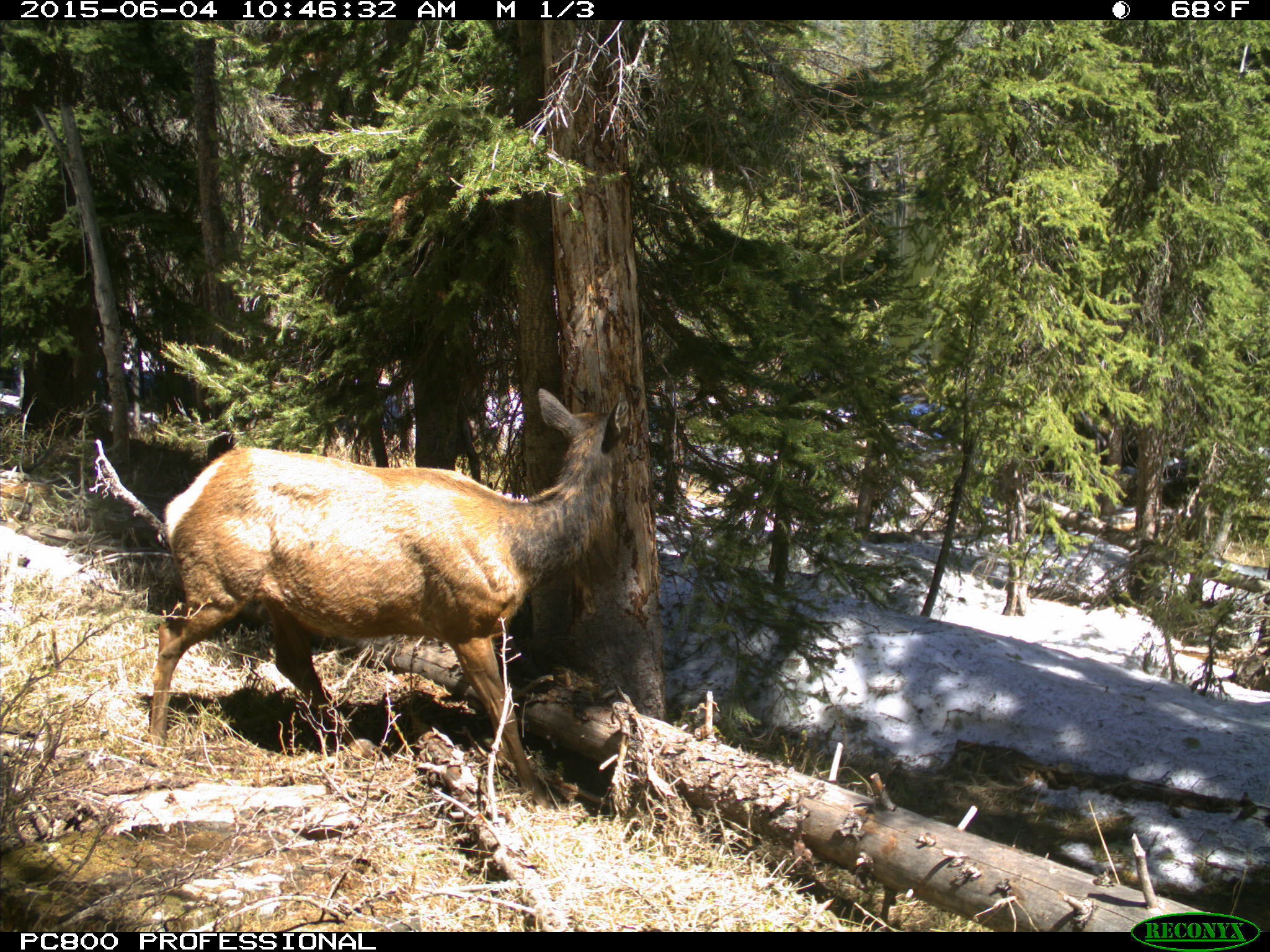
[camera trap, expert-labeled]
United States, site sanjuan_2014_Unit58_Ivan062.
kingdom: Animalia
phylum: Chordata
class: Mammalia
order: Artiodactyla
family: Cervidae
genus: Cervus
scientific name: Cervus elaphus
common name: red deer